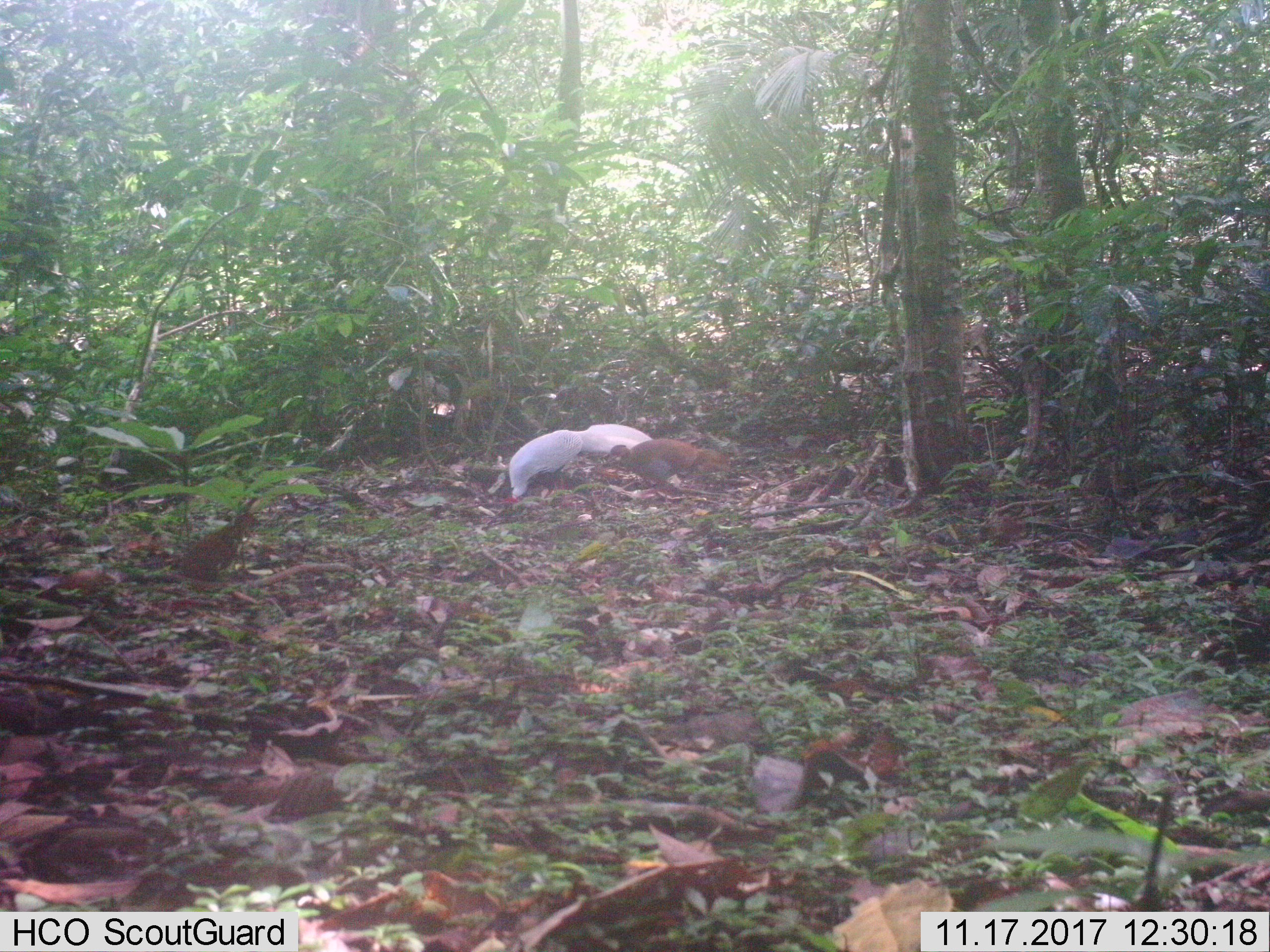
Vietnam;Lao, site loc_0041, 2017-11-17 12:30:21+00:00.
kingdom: Animalia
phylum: Chordata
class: Aves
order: Galliformes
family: Phasianidae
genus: Lophura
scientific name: Lophura nycthemera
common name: silver pheasant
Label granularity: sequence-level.